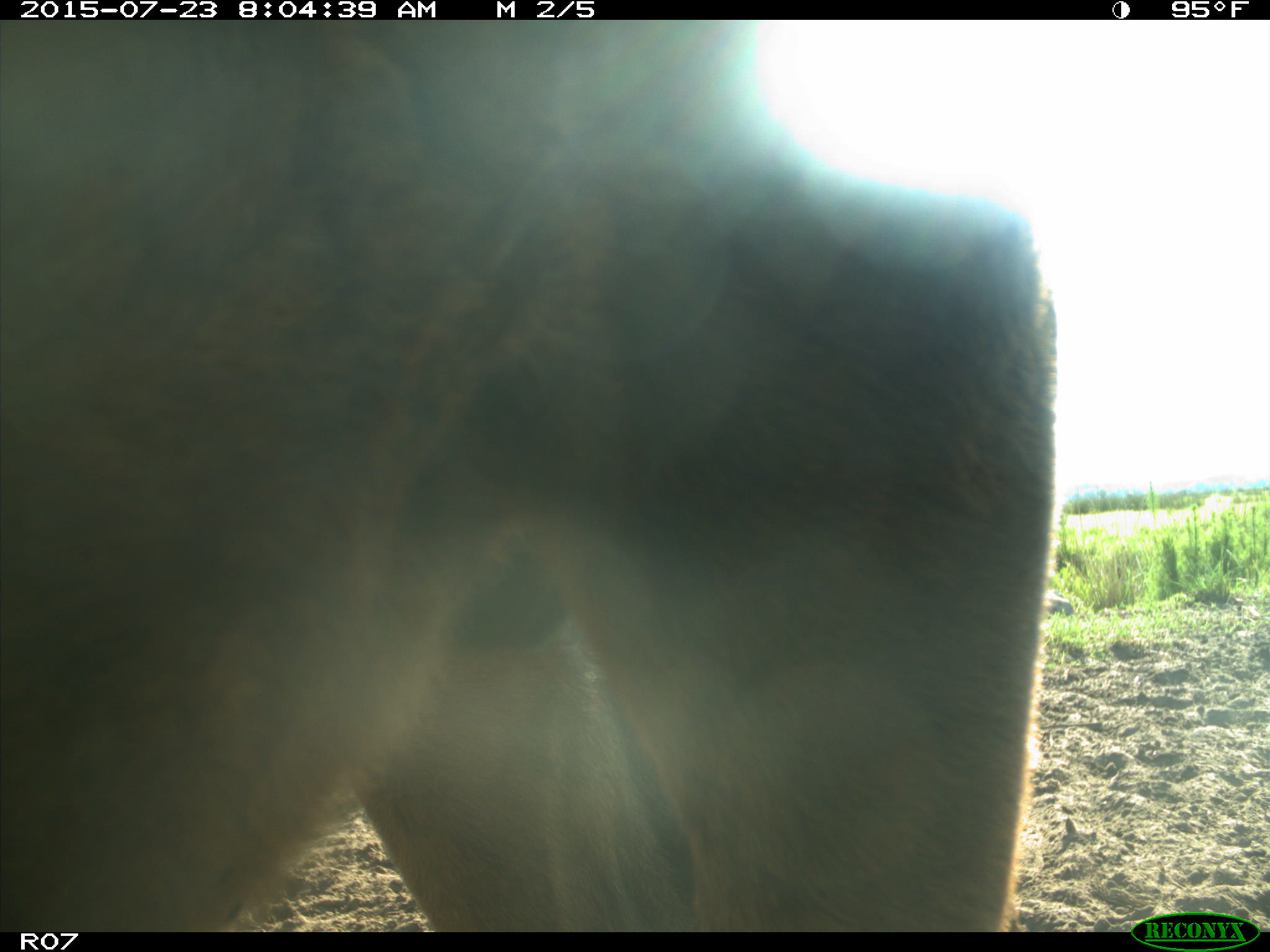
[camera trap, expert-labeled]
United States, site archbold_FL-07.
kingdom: Animalia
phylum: Chordata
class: Mammalia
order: Artiodactyla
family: Bovidae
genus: Bos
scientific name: Bos taurus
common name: domestic cow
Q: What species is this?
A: Bos taurus (domestic cow).